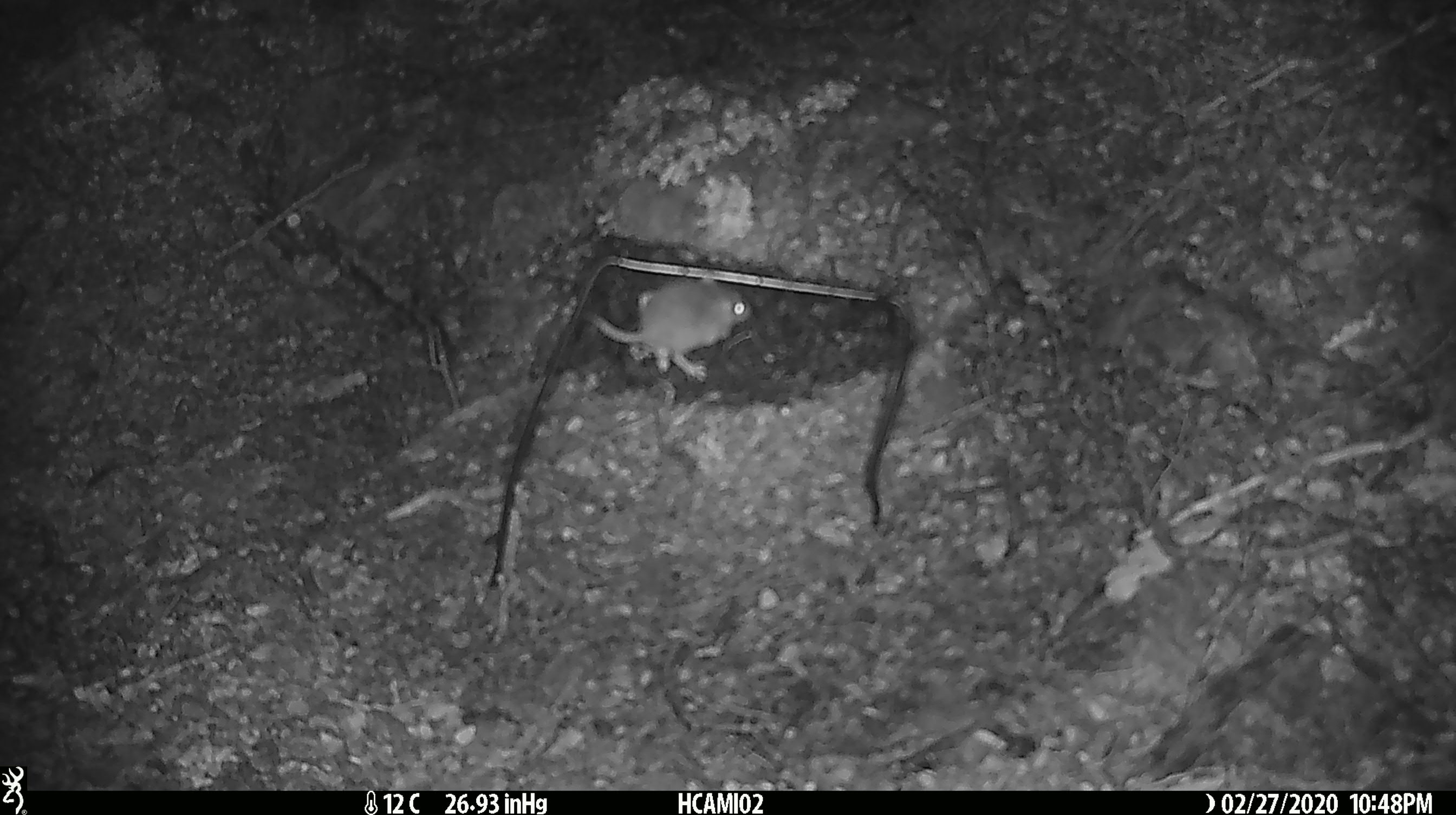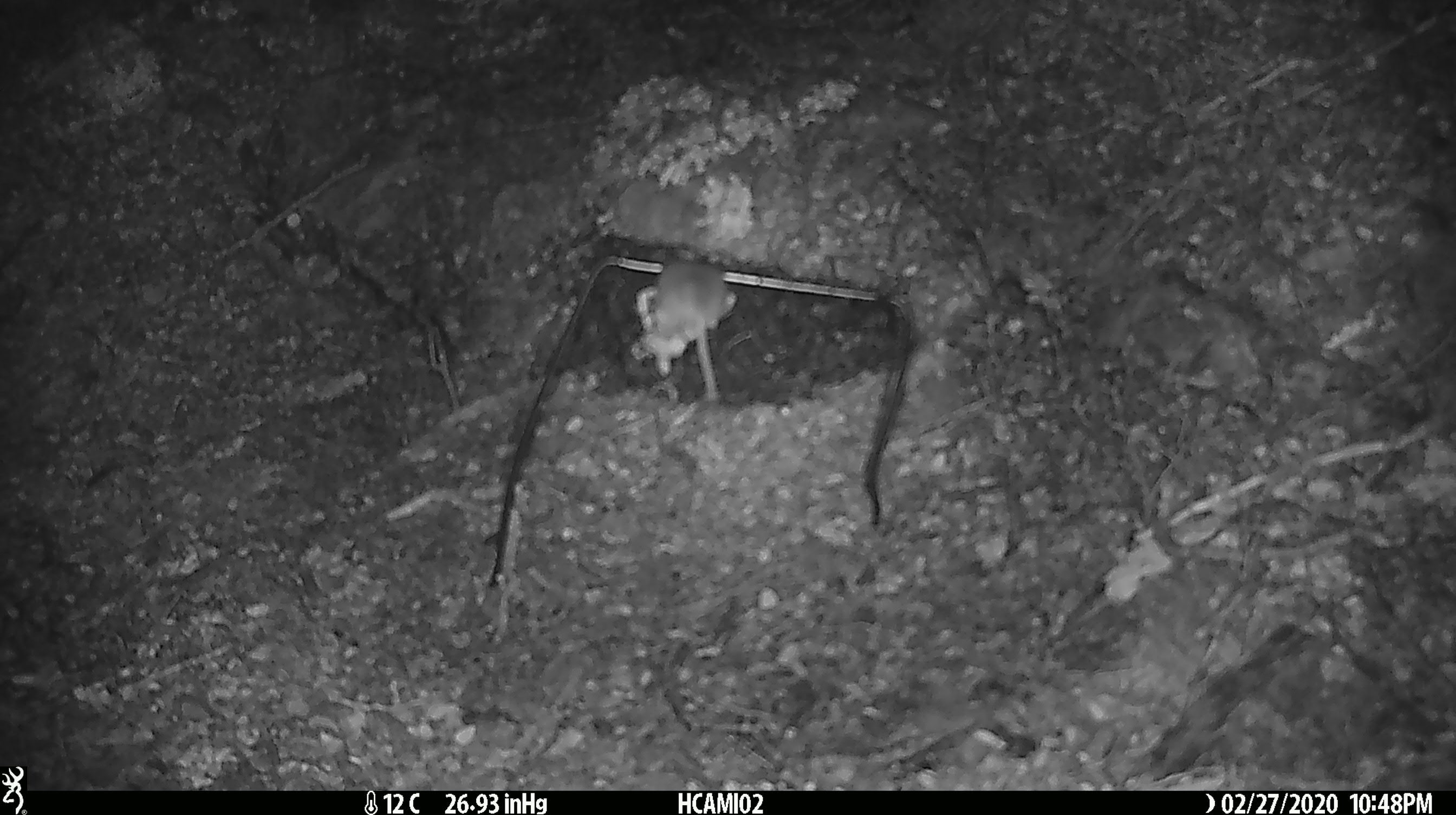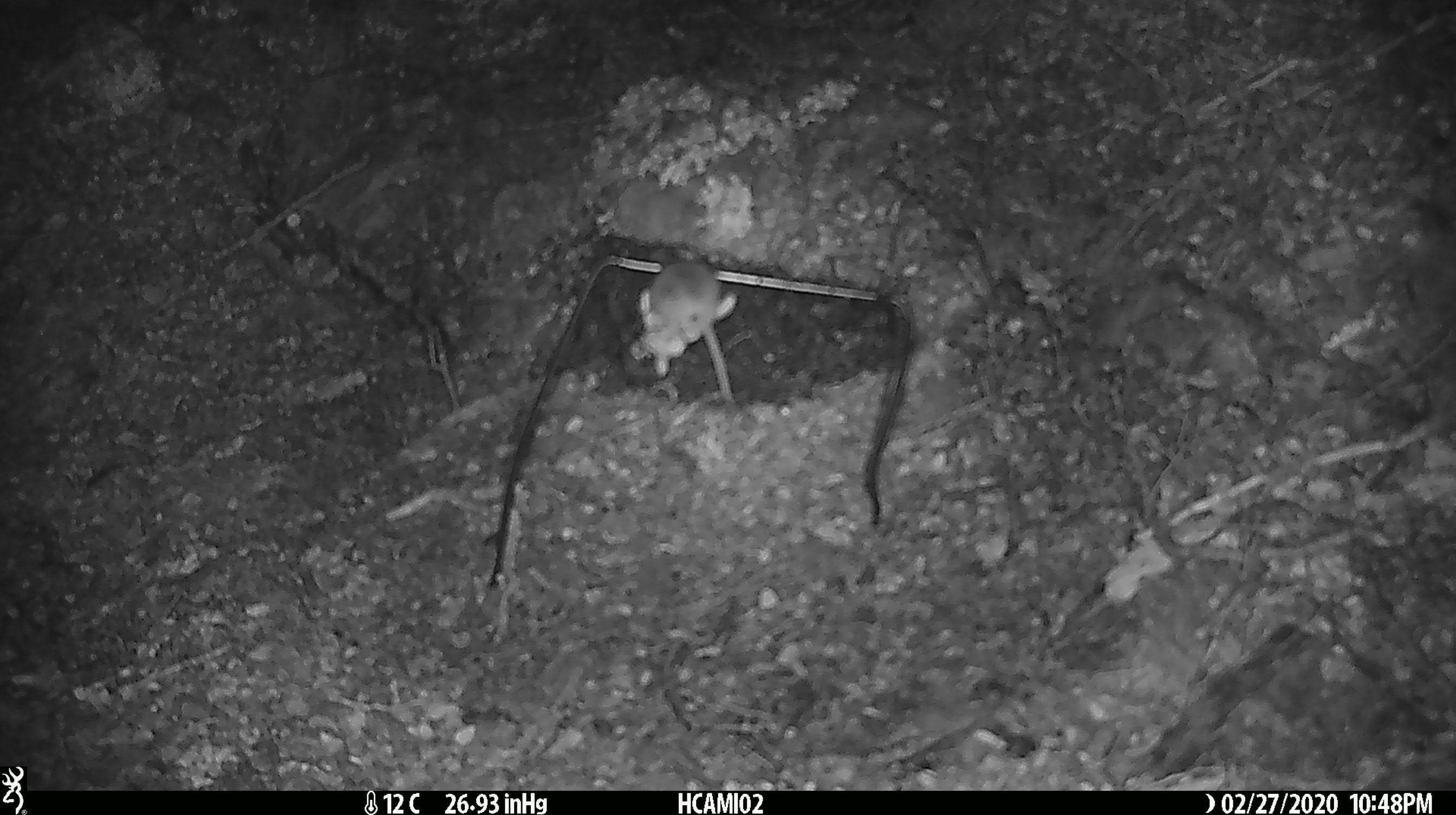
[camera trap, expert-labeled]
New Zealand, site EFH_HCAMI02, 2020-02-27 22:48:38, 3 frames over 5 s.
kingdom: Animalia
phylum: Chordata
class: Mammalia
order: Rodentia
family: Muridae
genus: Mus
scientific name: Mus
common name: mouse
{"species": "mouse (Mus)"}